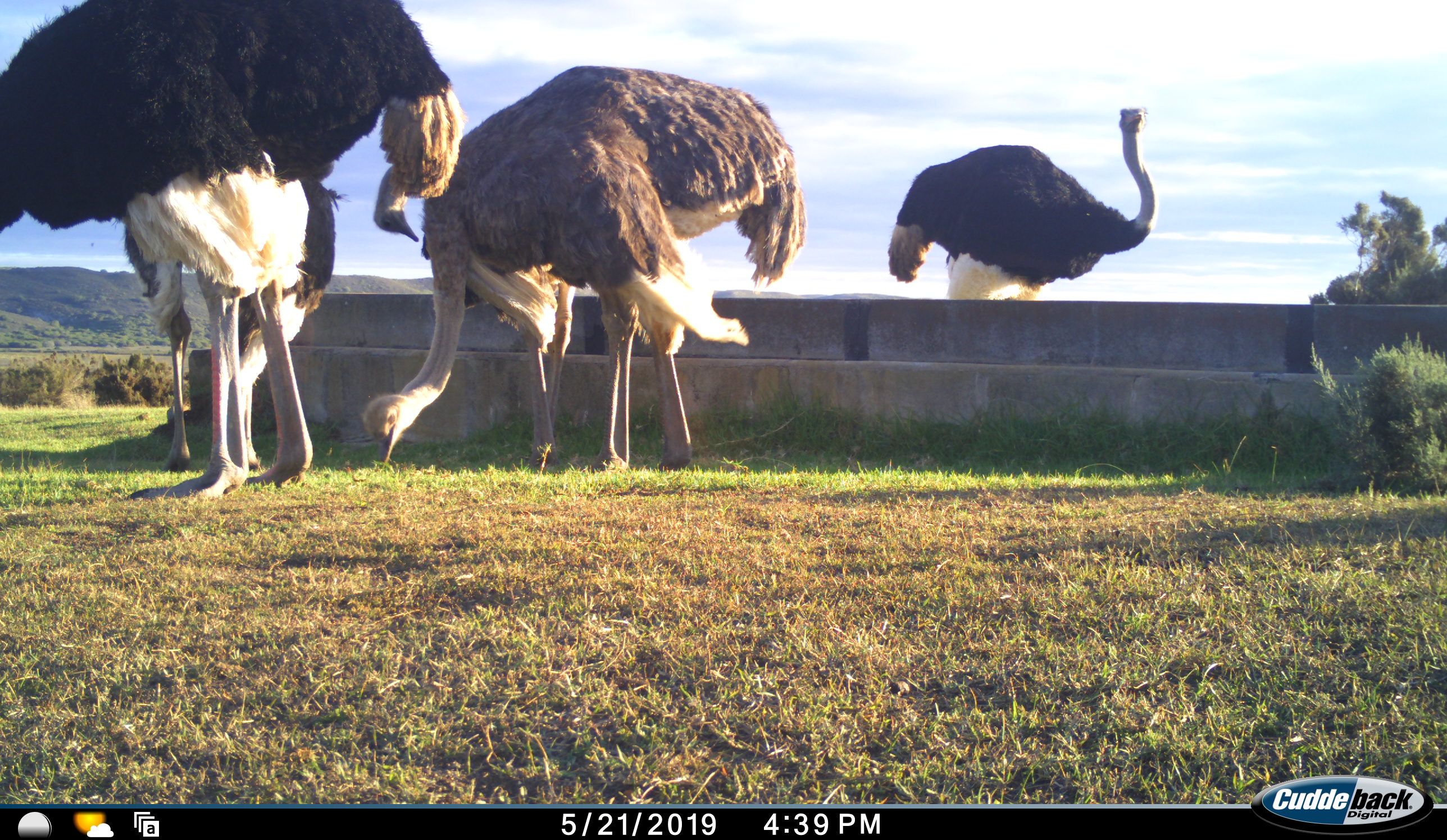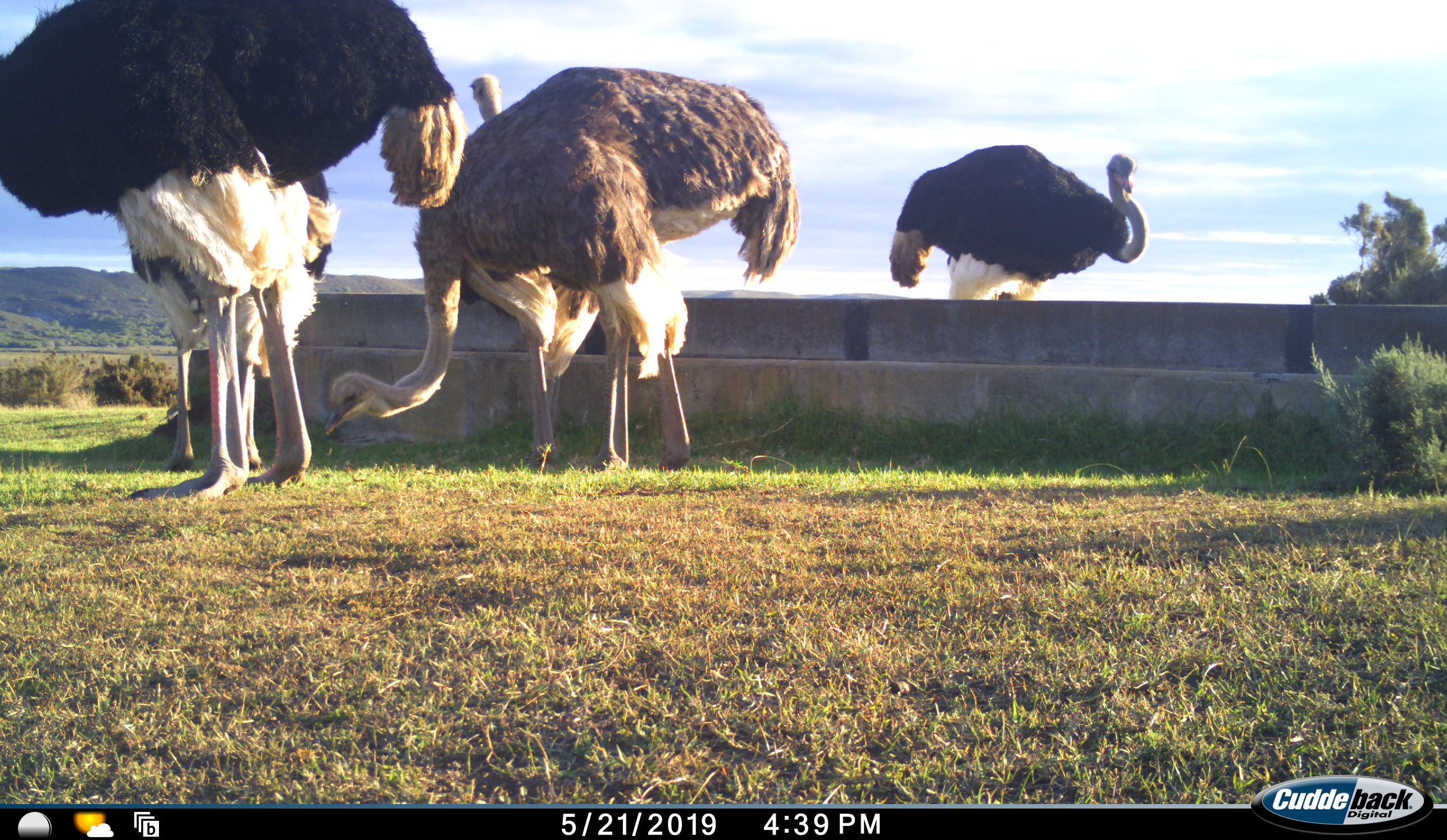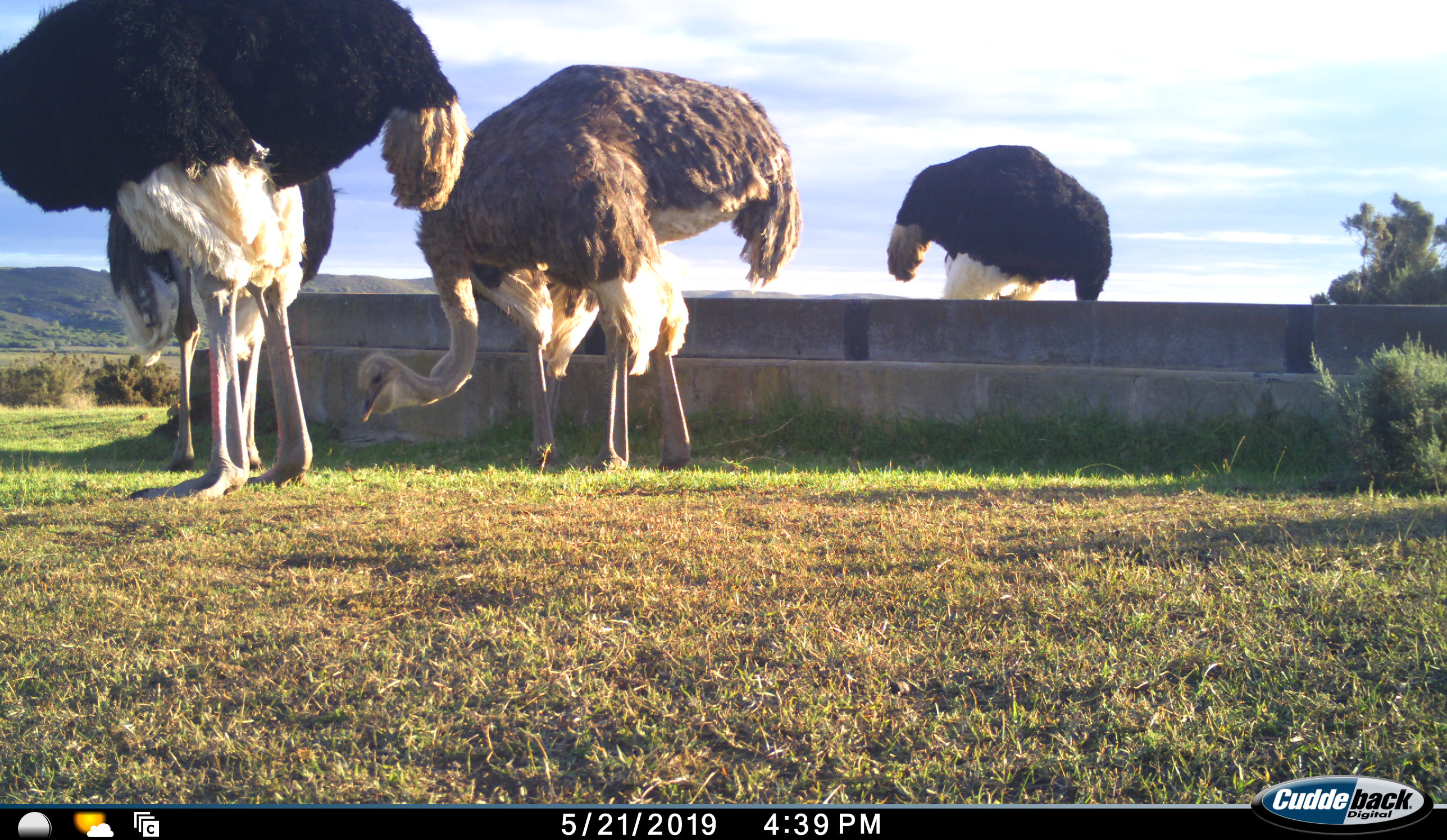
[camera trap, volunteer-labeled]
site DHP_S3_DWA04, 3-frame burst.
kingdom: Animalia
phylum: Chordata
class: Aves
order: Struthioniformes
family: Struthionidae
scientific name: Struthionidae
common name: ostrich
Ostrich (Struthionidae), count 5. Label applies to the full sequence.